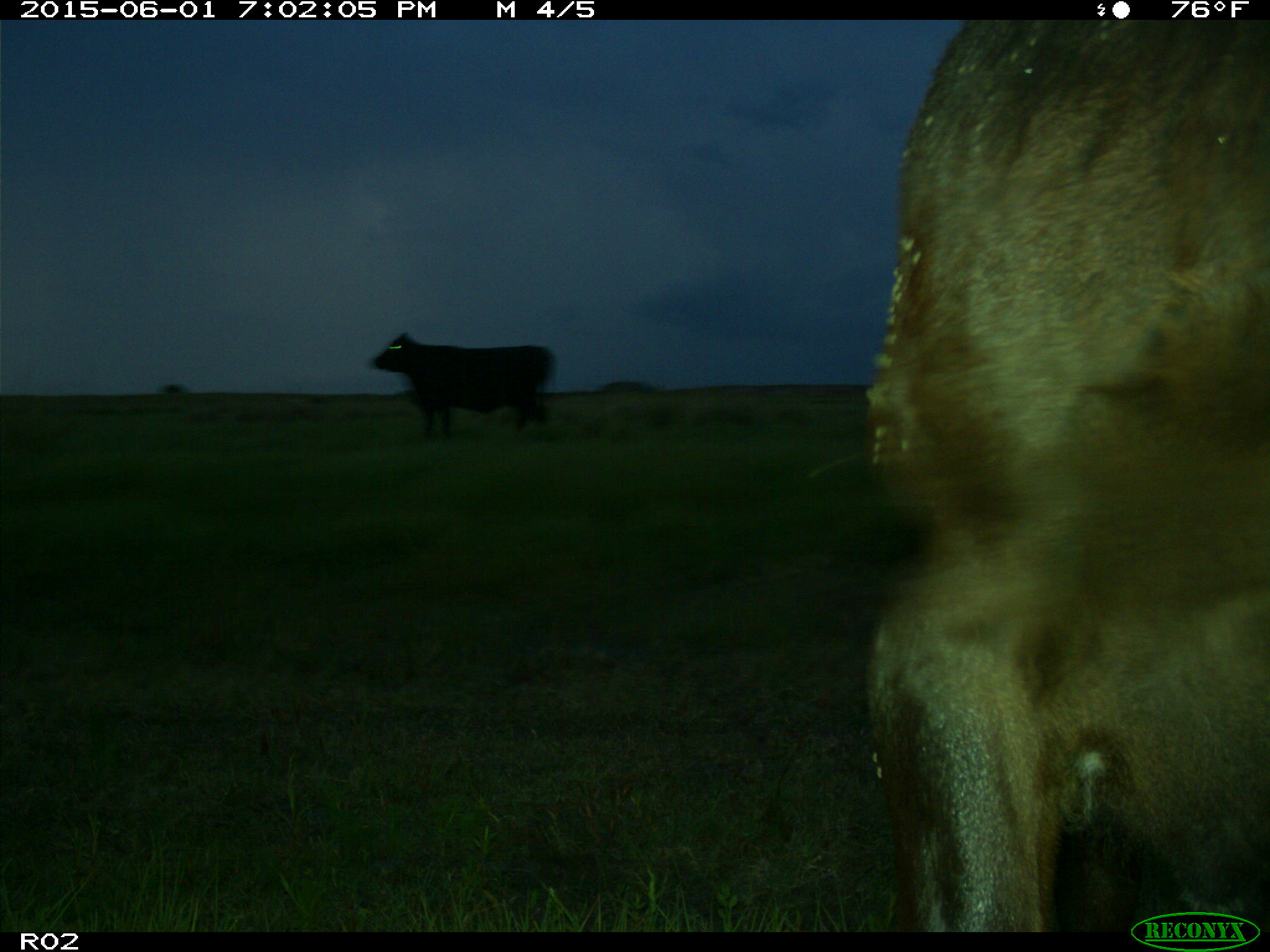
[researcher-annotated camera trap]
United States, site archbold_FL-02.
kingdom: Animalia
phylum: Chordata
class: Mammalia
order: Artiodactyla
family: Bovidae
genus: Bos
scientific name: Bos taurus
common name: domestic cow